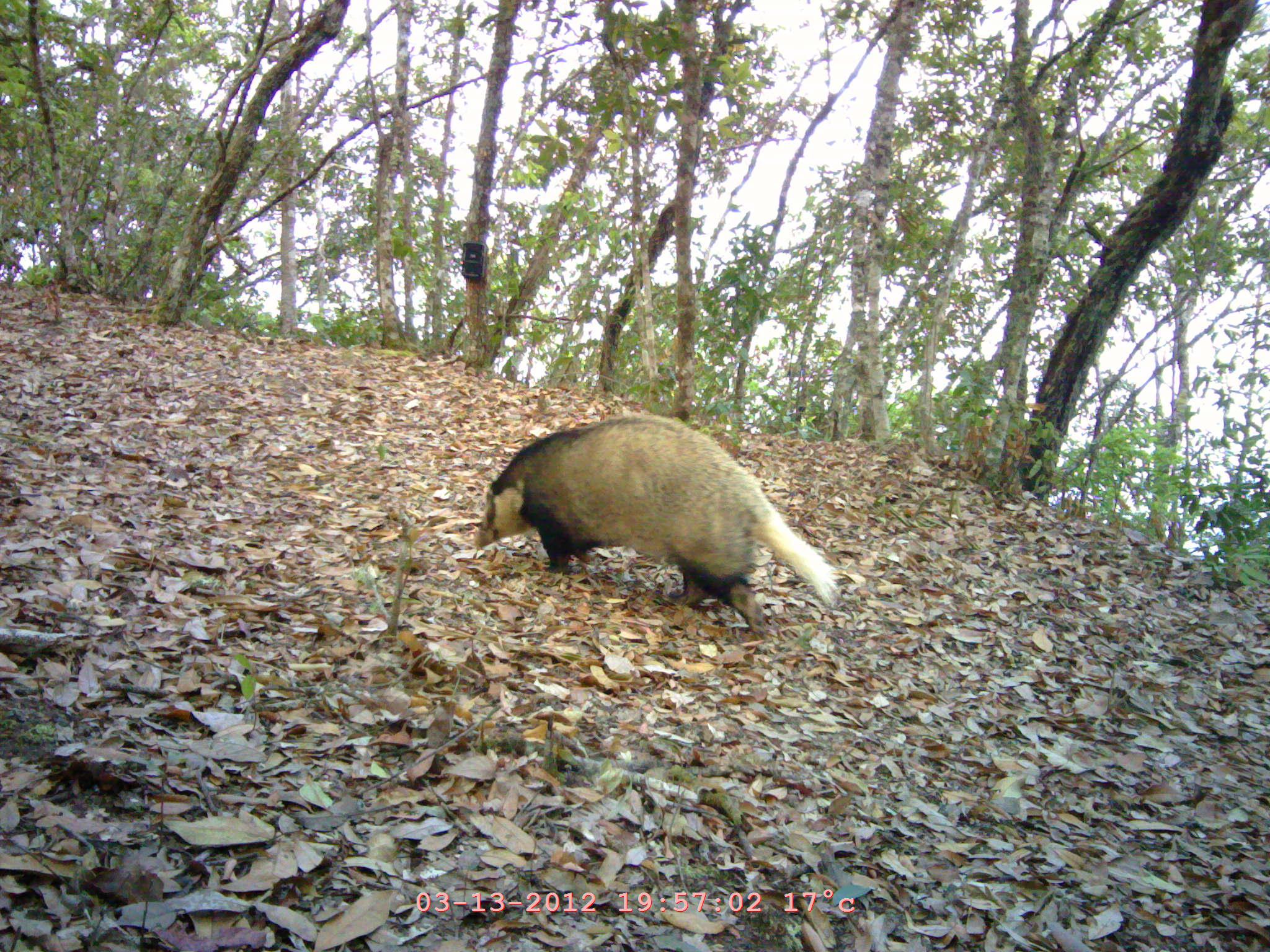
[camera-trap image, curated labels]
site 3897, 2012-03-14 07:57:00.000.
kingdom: Animalia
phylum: Chordata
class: Mammalia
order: Carnivora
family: Mustelidae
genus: Arctonyx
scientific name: Arctonyx collaris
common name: greater hog badger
Arctonyx collaris (greater hog badger), count 1.